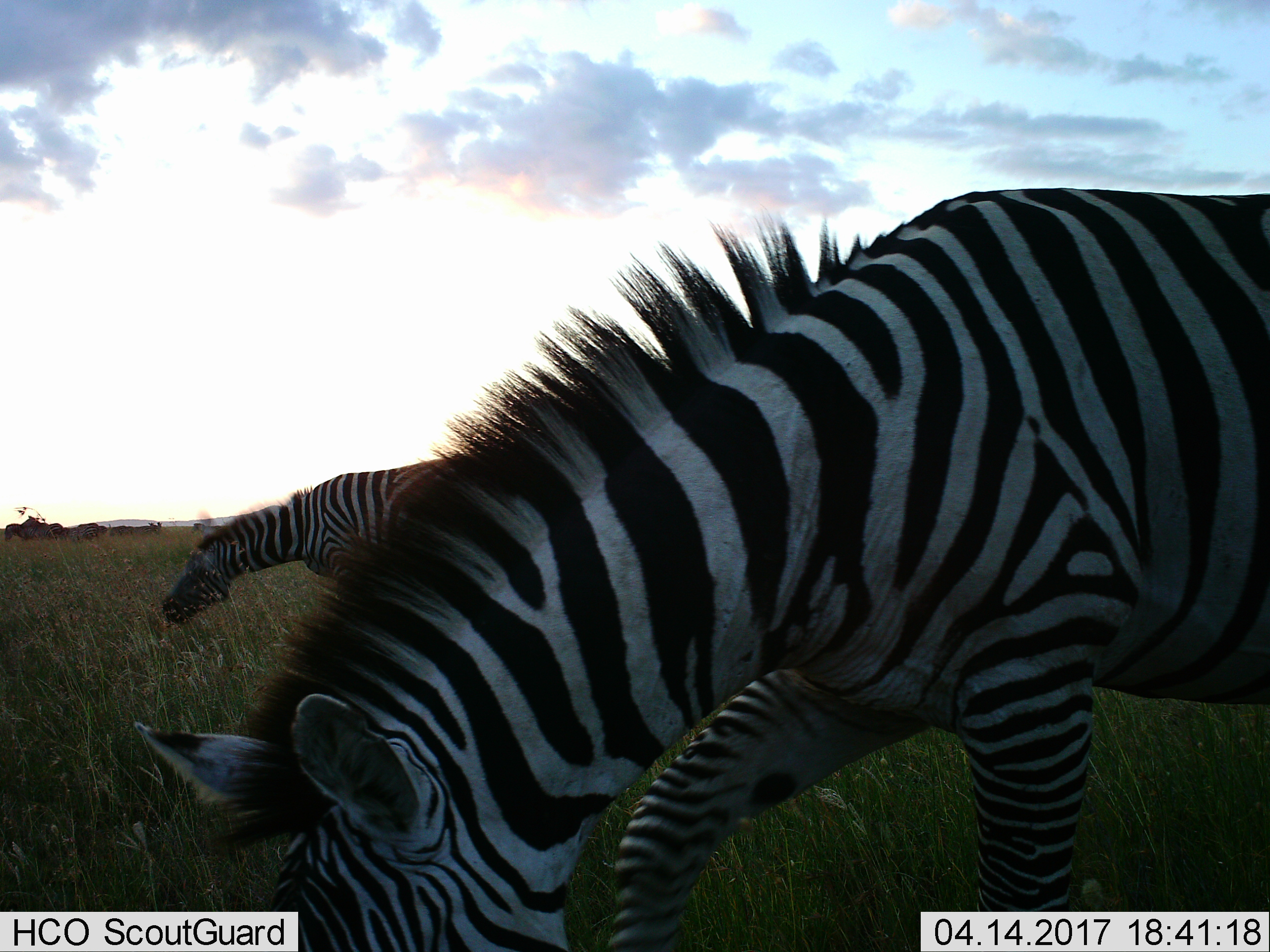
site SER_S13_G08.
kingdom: Animalia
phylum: Chordata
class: Mammalia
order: Perissodactyla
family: Equidae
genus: Equus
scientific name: Equus quagga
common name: plains zebra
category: zebraplains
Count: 2.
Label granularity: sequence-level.